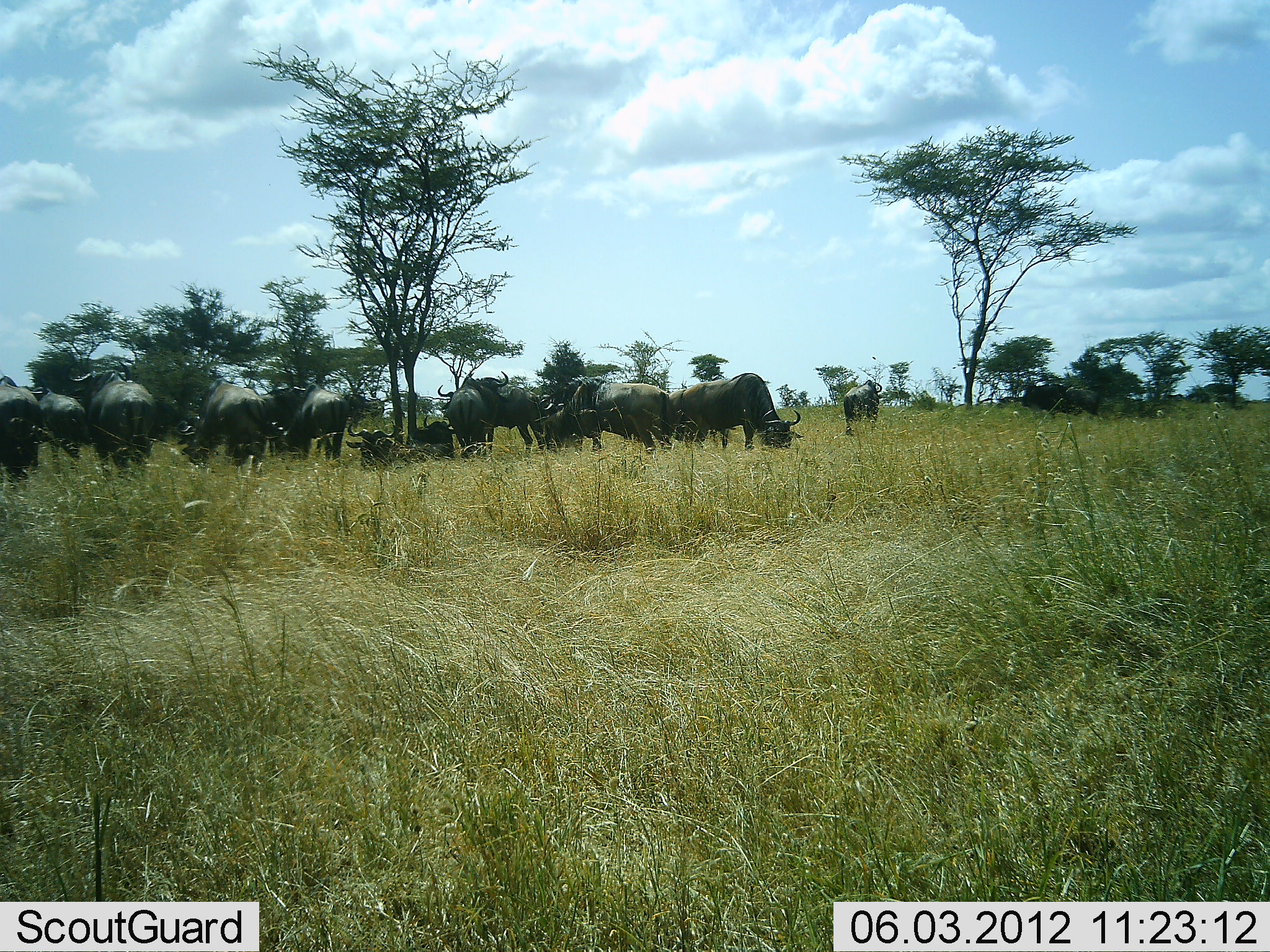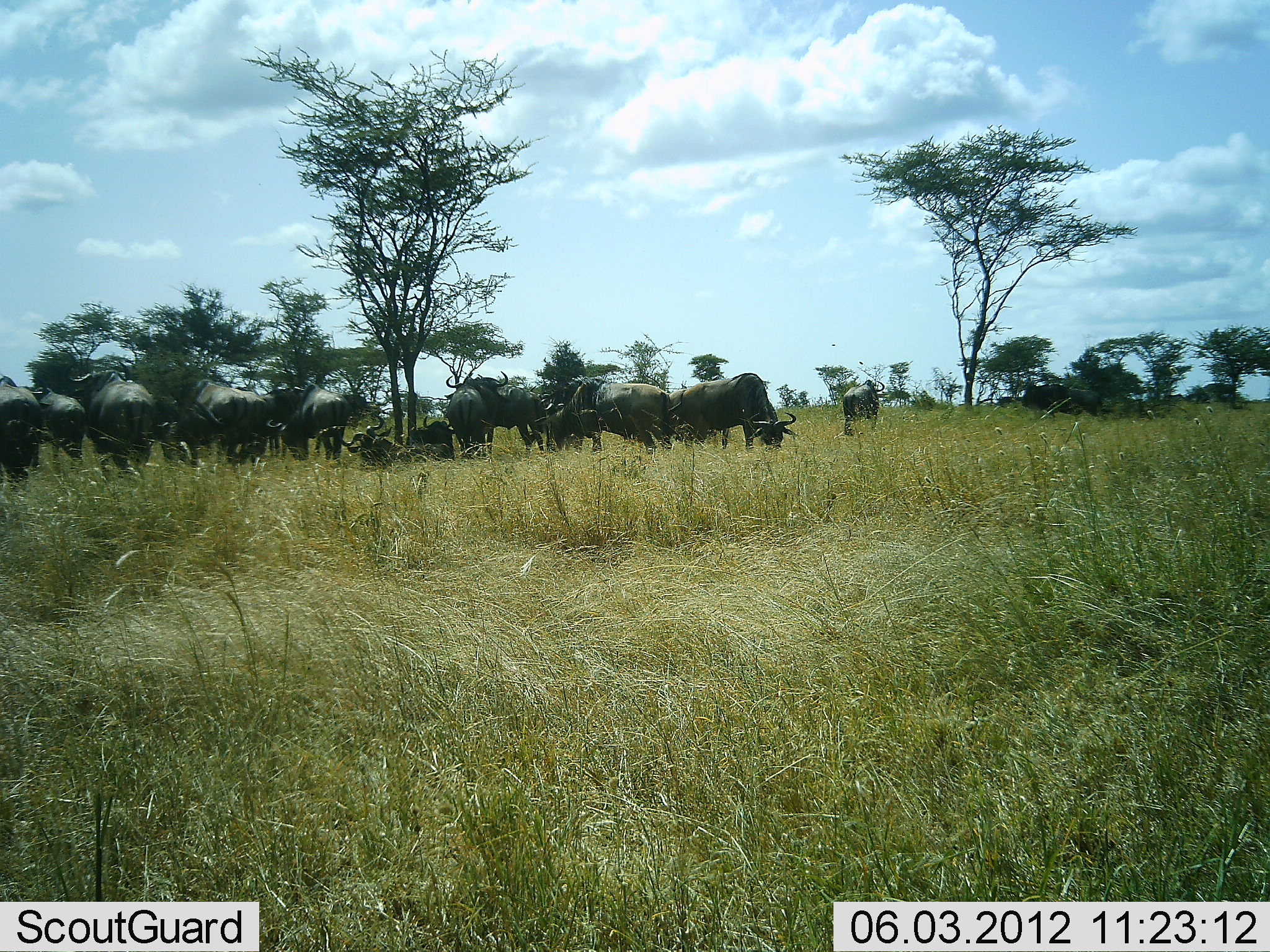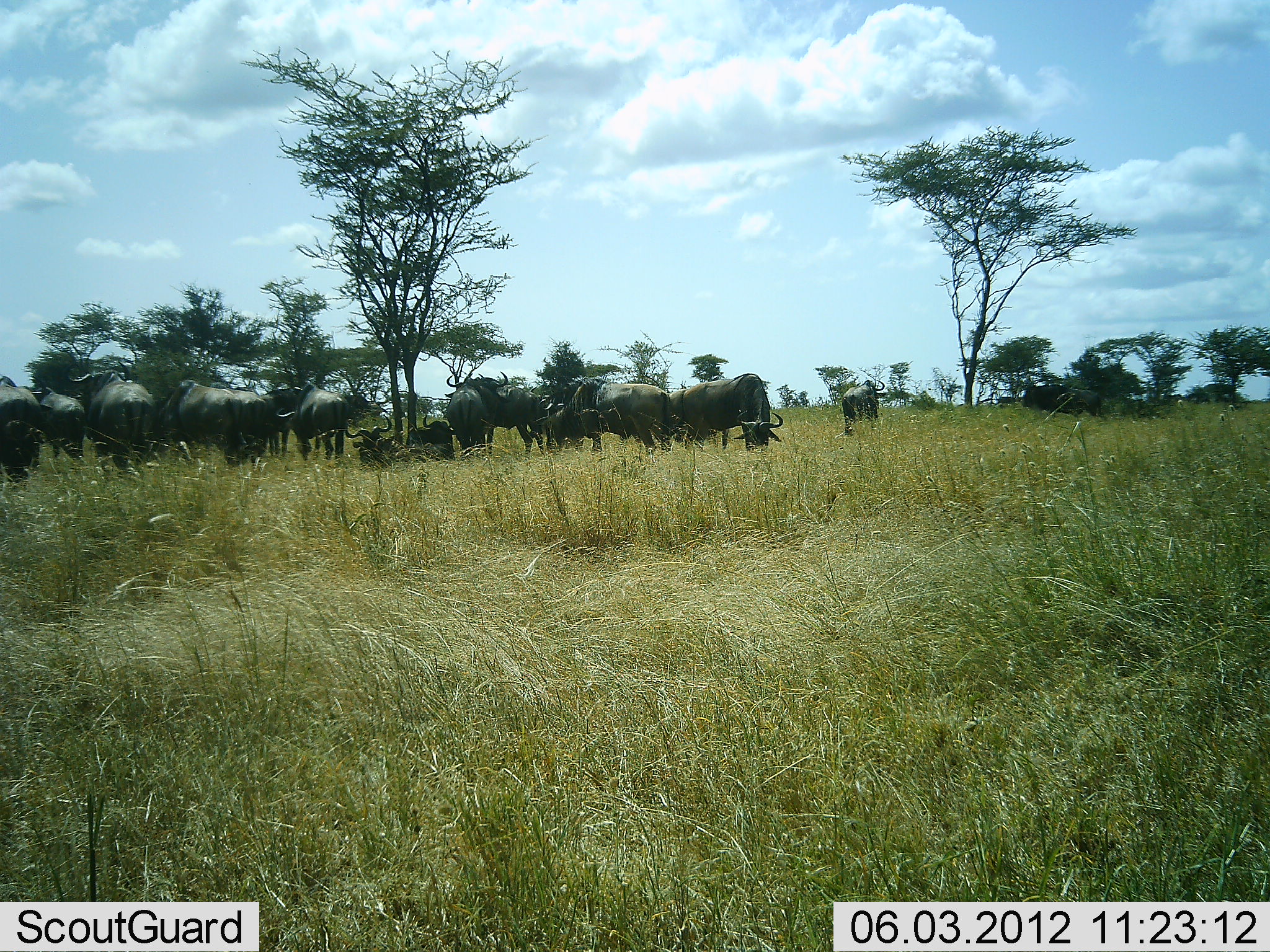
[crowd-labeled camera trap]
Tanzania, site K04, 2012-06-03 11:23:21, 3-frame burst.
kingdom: Animalia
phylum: Chordata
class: Mammalia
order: Artiodactyla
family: Bovidae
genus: Connochaetes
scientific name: Connochaetes taurinus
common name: blue wildebeest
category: wildebeest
Wildebeest (blue wildebeest) (Connochaetes taurinus), count 11-50. Behavior (volunteer vote fractions): standing 80%, resting 40%, moving 10%, interacting 0%. Young present (vote fraction): 10%. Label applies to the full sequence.